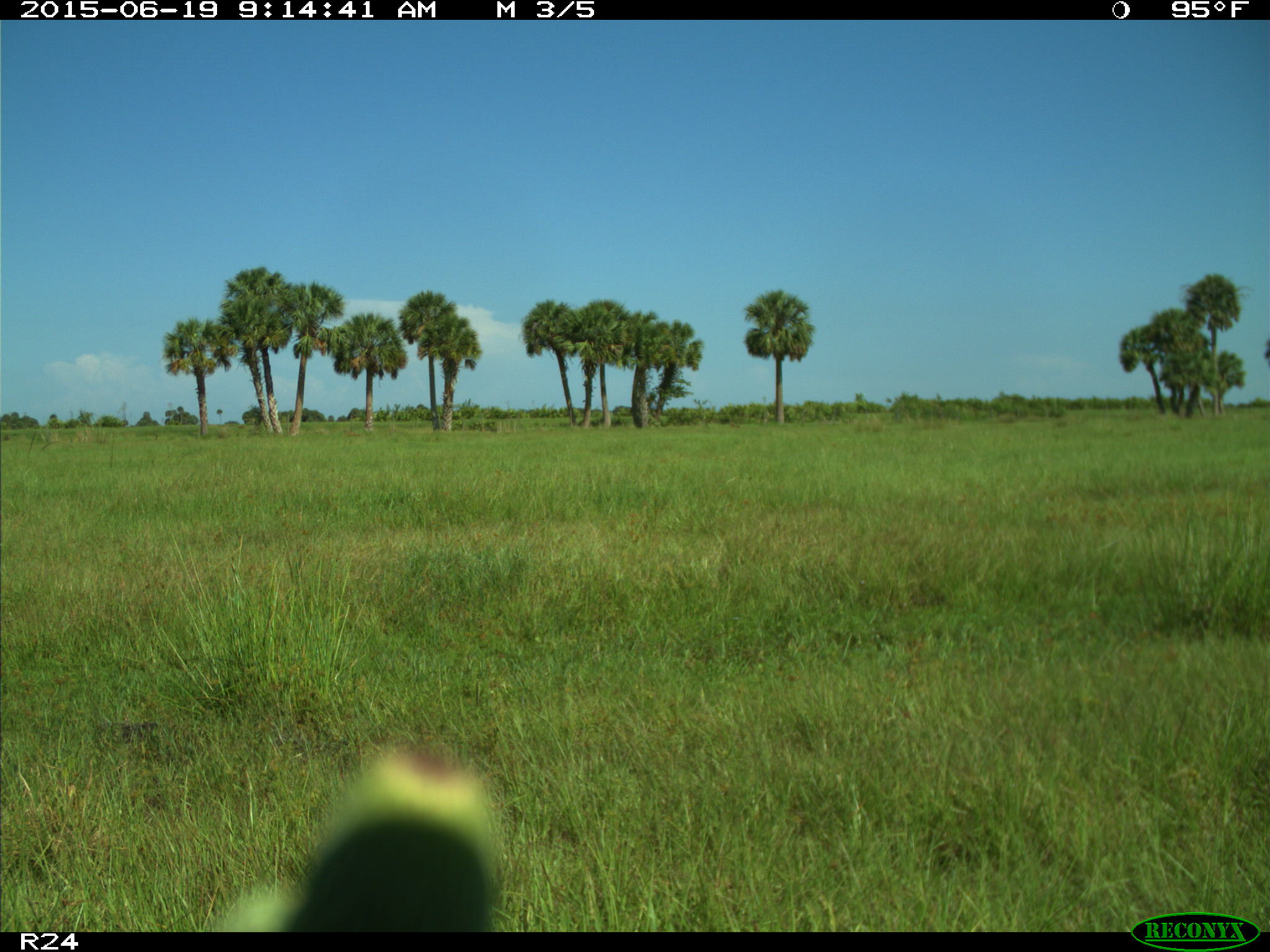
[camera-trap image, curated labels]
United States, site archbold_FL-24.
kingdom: Animalia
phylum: Chordata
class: Mammalia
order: Artiodactyla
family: Bovidae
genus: Bos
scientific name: Bos taurus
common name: domestic cow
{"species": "Bos taurus (domestic cow)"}